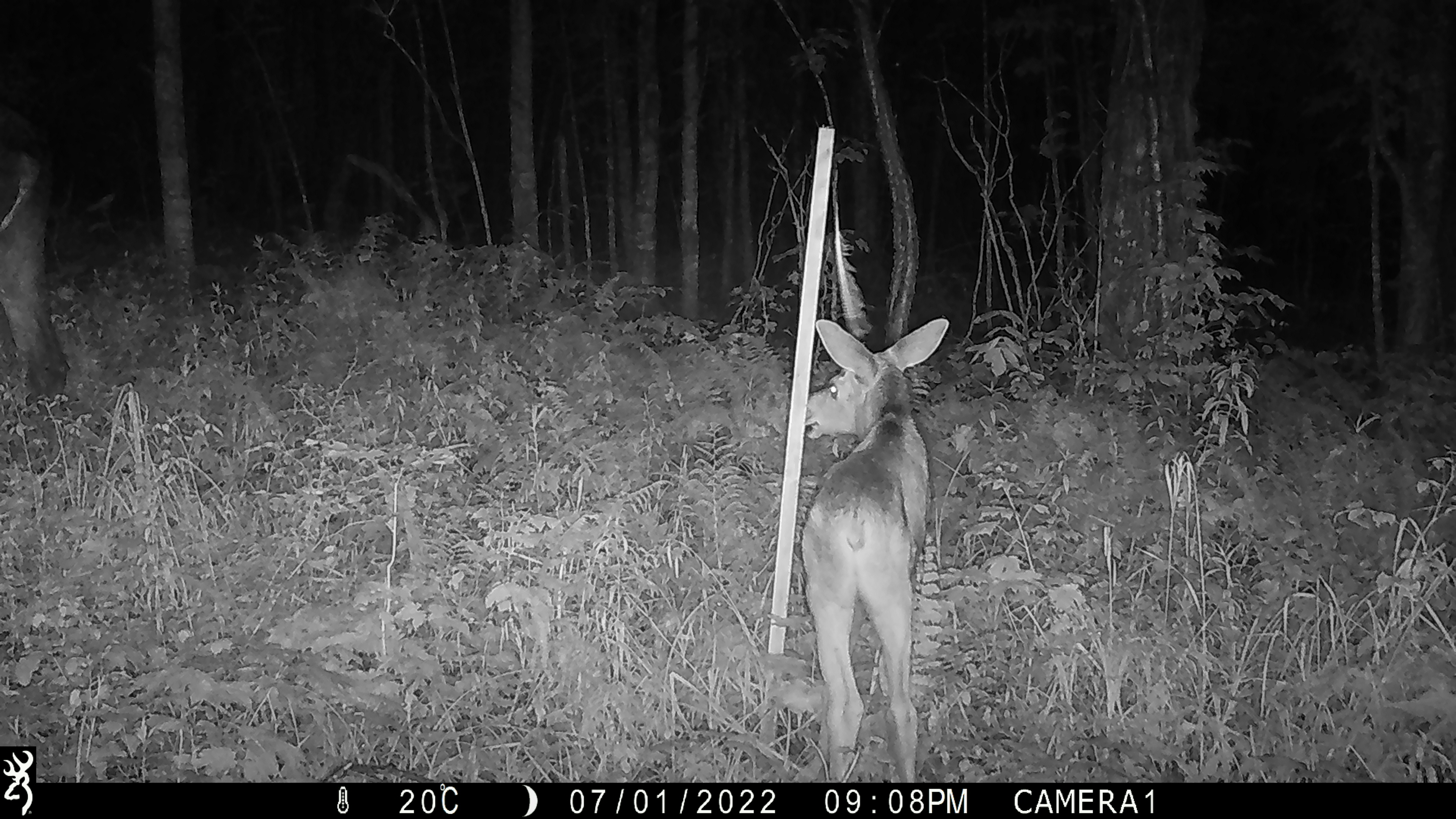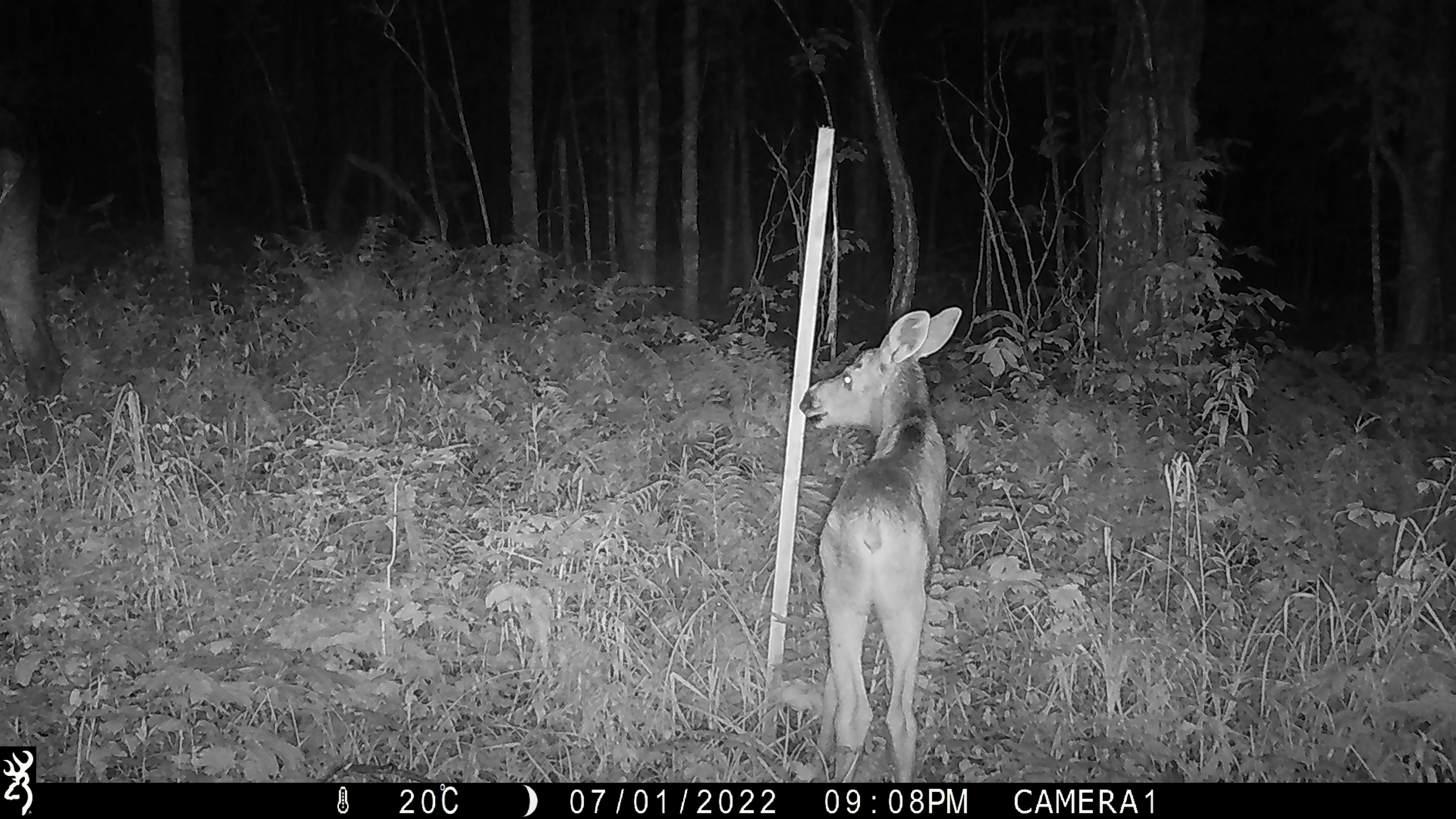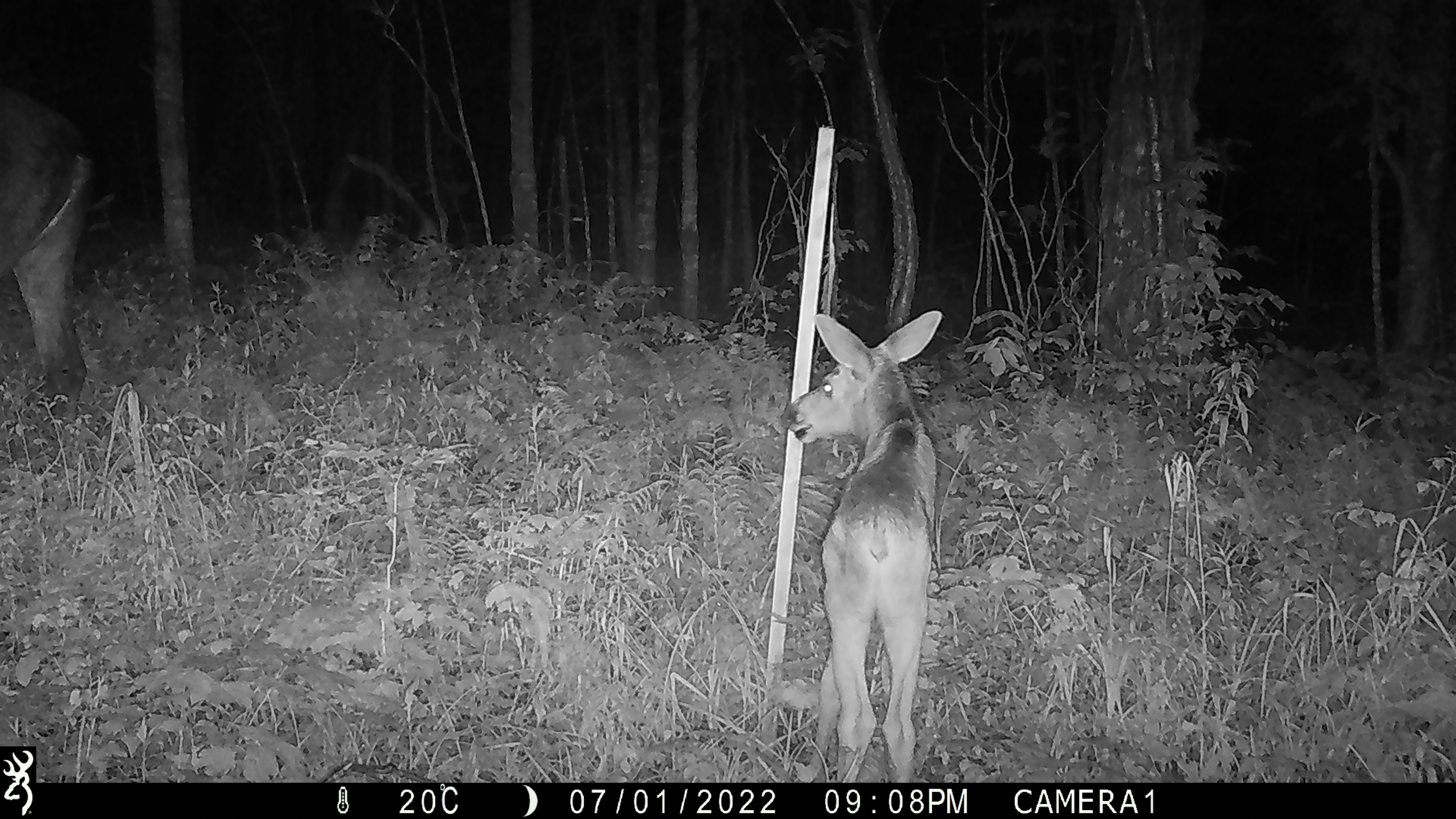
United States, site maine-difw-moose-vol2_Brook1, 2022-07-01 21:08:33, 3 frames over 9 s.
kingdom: Animalia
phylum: Chordata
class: Mammalia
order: Artiodactyla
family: Cervidae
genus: Alces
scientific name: Alces alces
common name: moose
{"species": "moose (Alces alces)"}